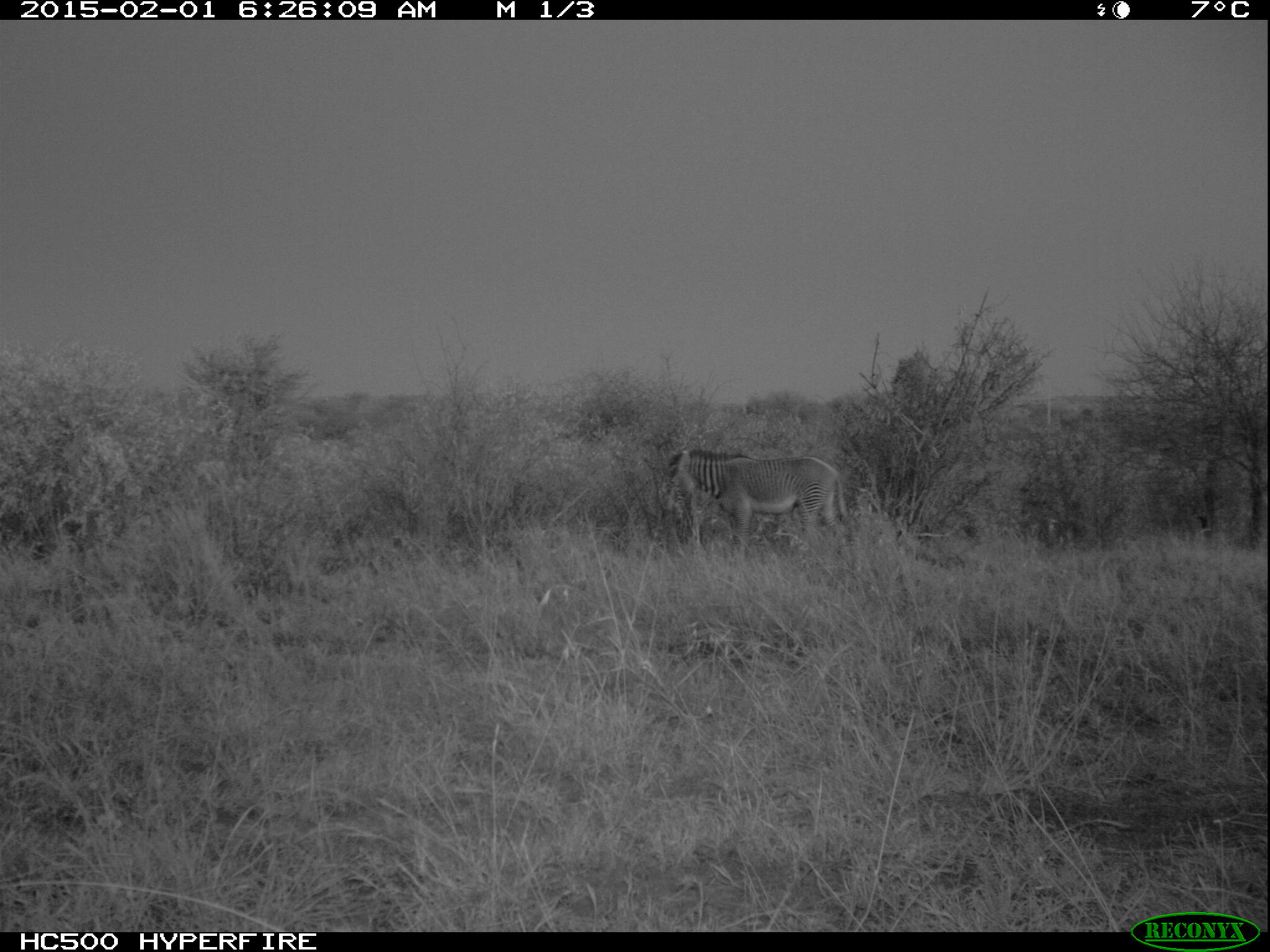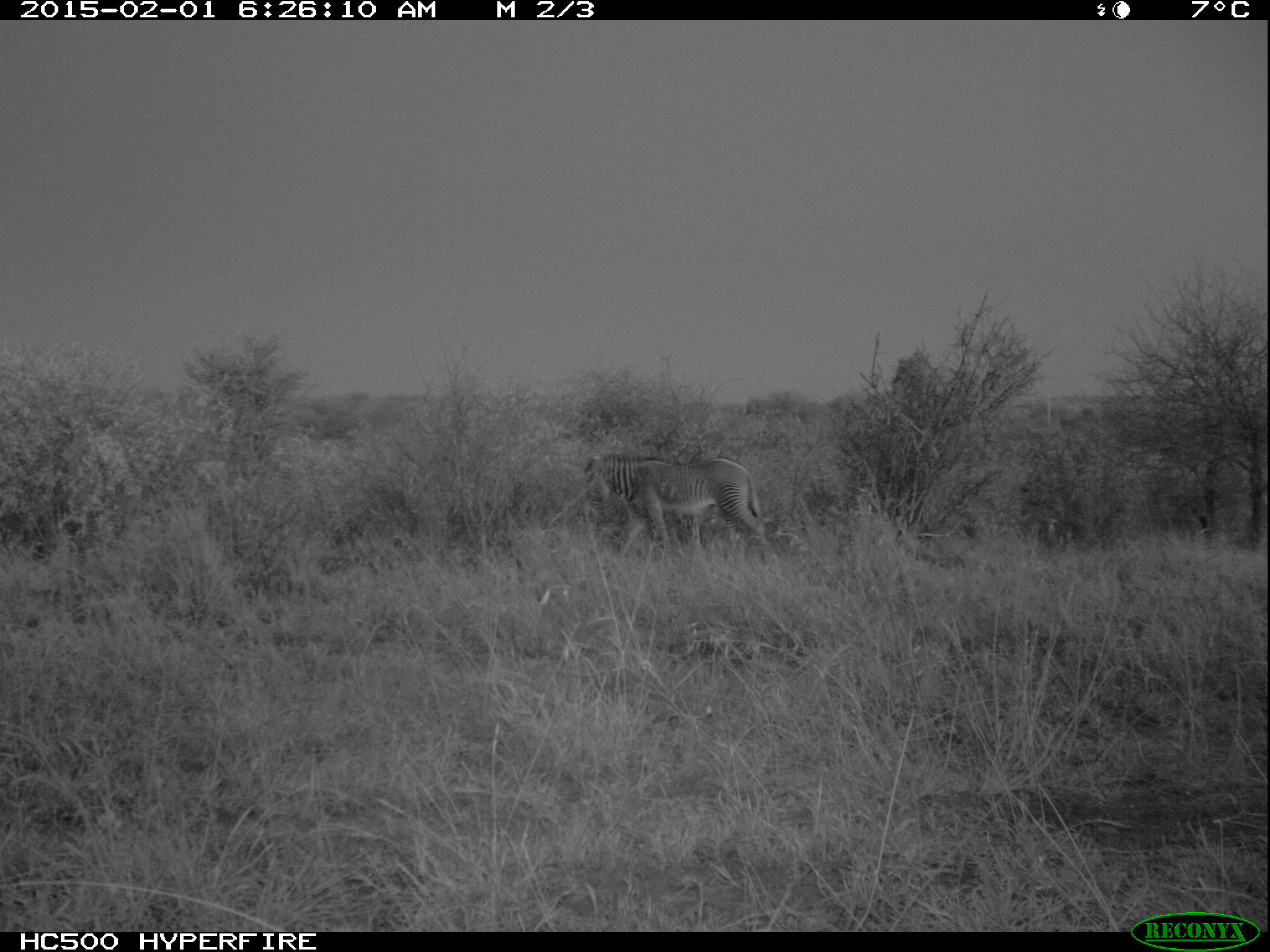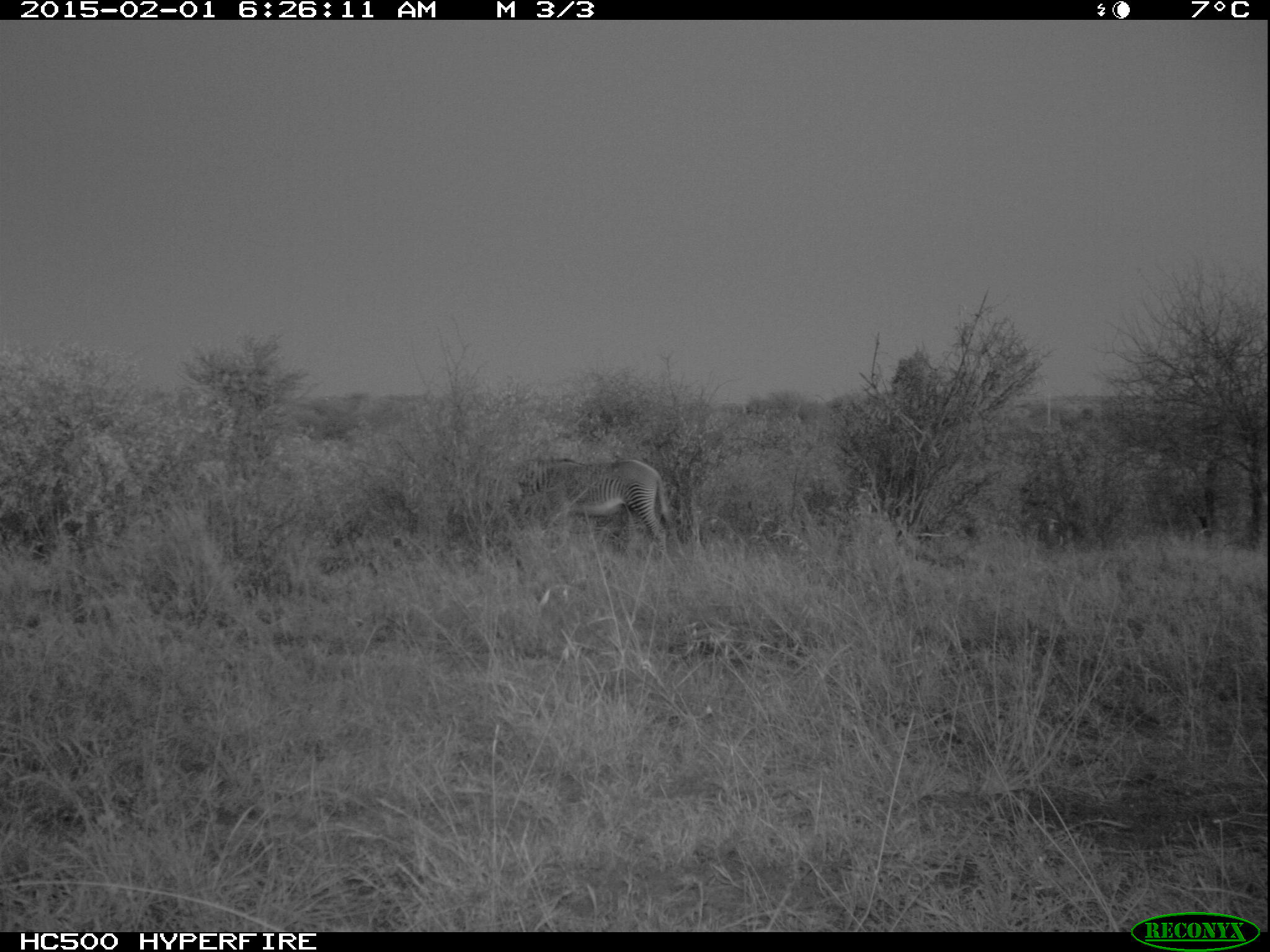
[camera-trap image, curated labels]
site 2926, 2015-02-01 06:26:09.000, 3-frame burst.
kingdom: Animalia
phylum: Chordata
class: Mammalia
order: Perissodactyla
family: Equidae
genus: Equus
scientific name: Equus grevyi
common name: grévy's zebra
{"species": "Equus grevyi (grévy's zebra)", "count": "2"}